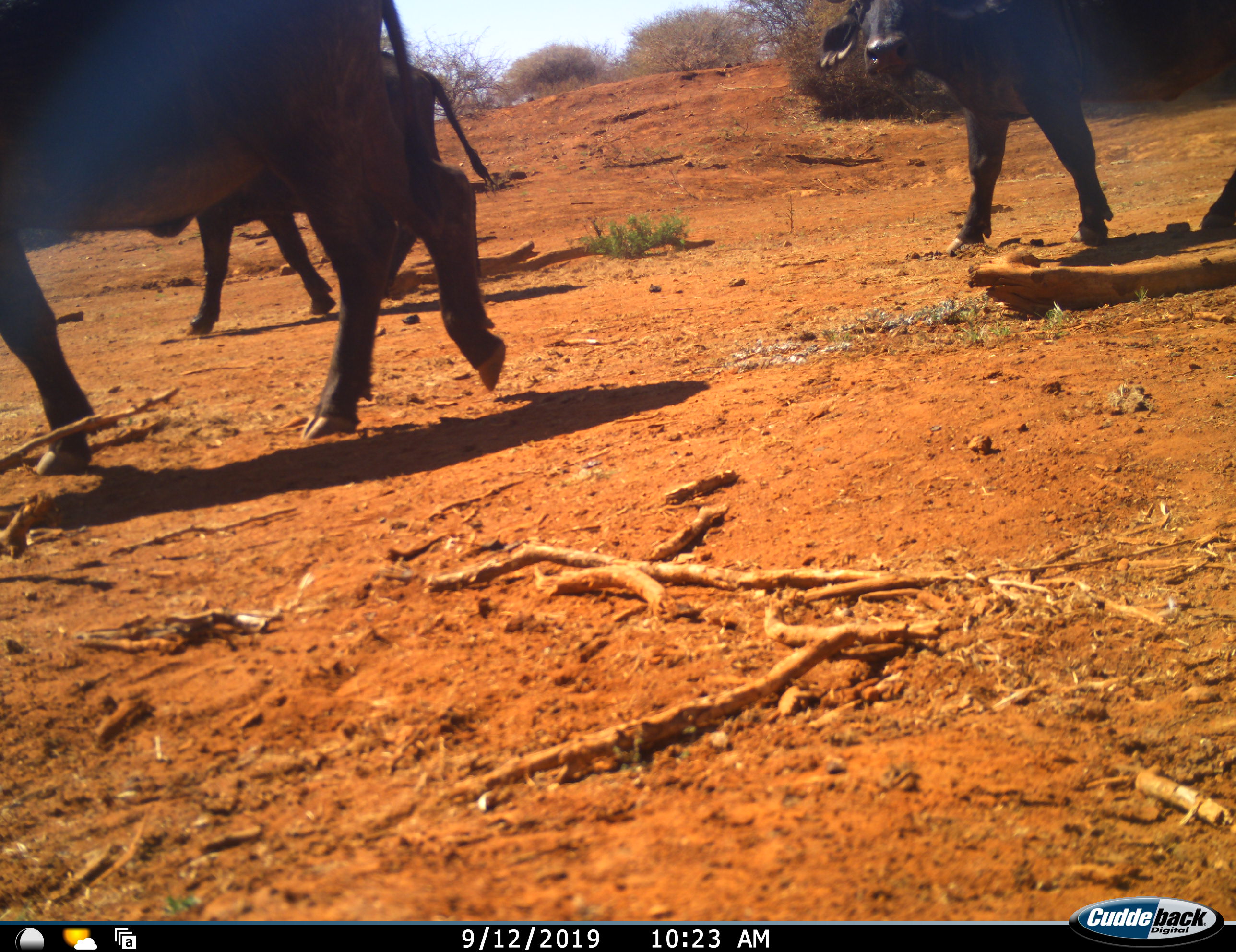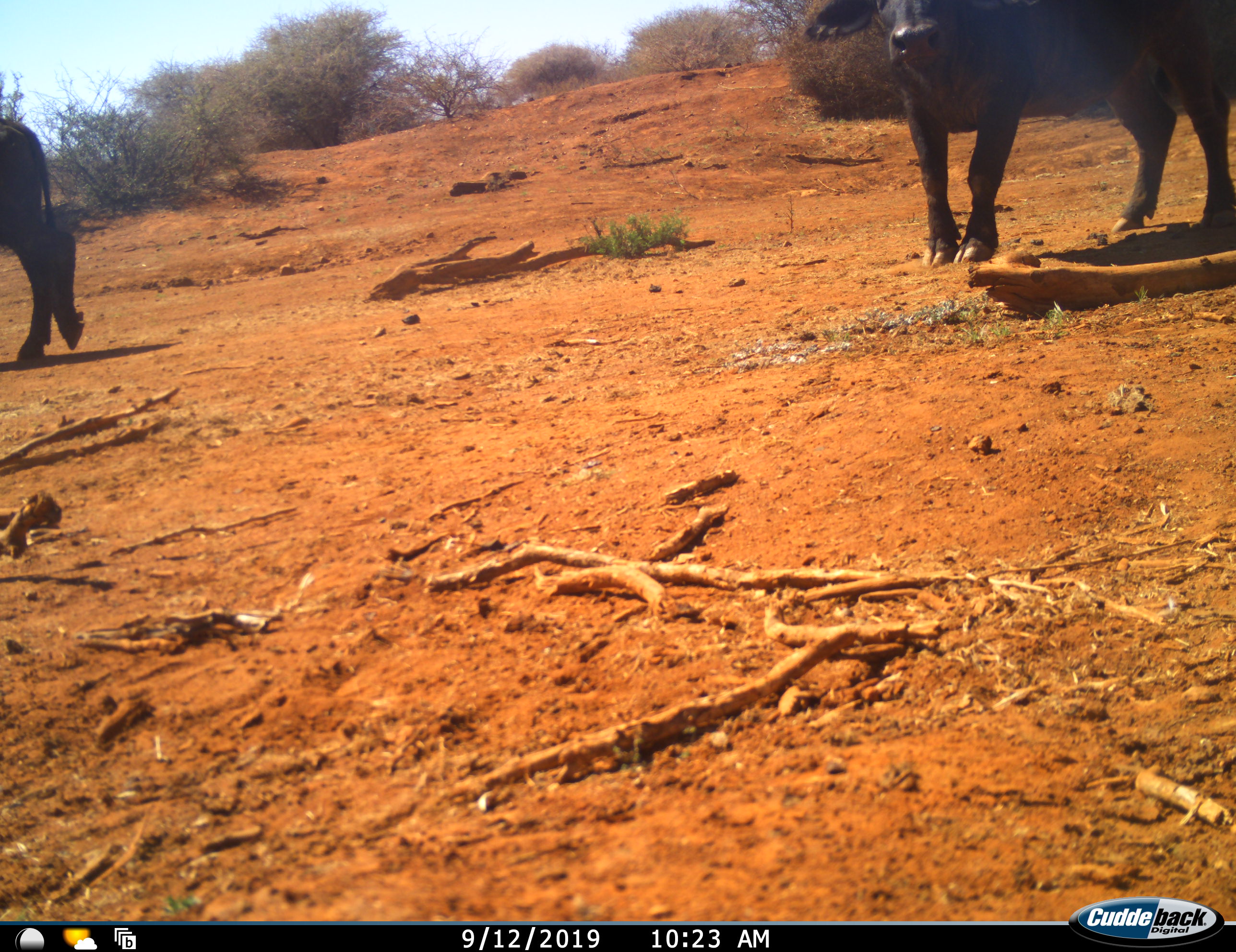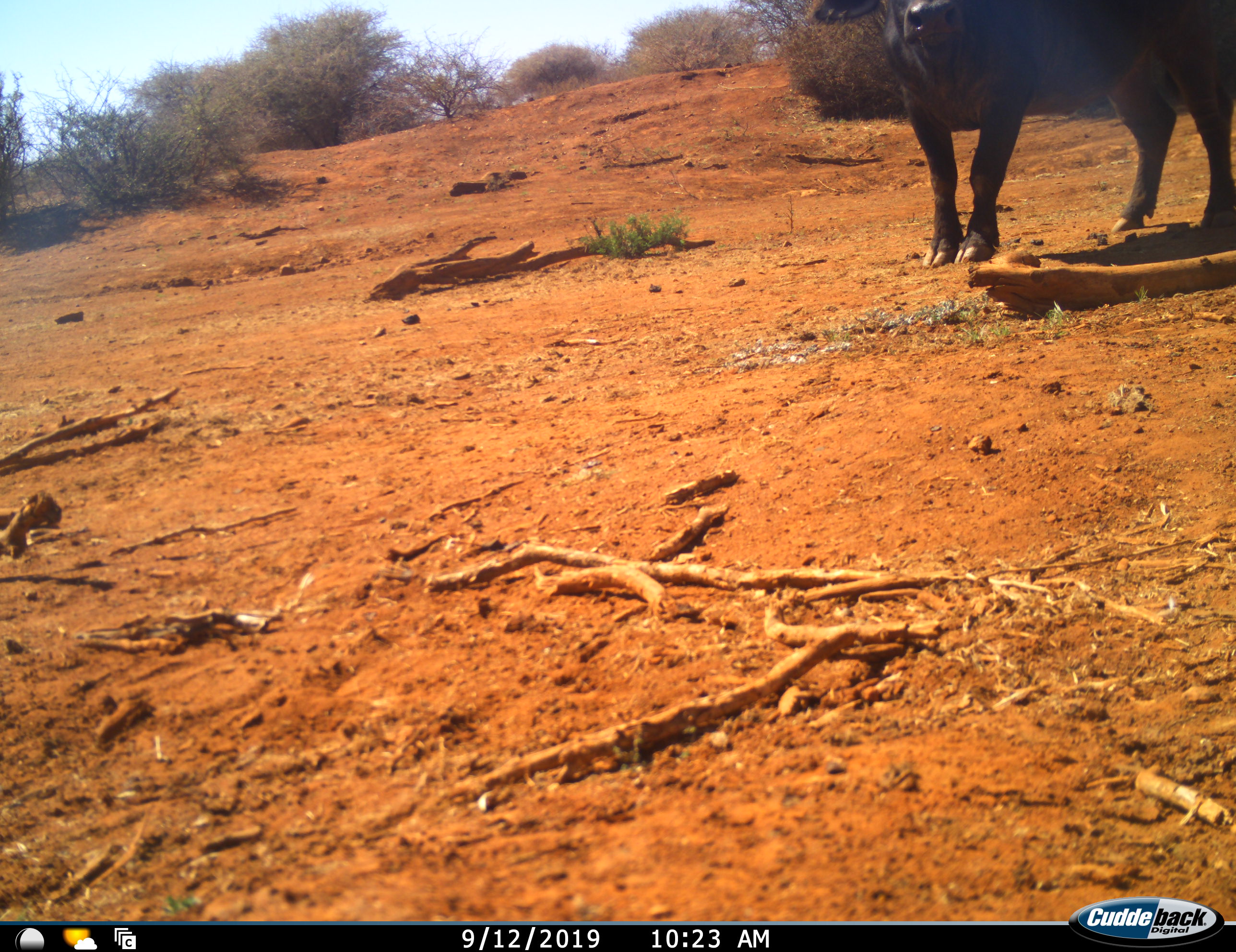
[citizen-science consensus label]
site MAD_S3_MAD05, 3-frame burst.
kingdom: Animalia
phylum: Chordata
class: Mammalia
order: Artiodactyla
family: Bovidae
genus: Syncerus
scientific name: Syncerus caffer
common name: african buffalo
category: buffalo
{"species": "buffalo (african buffalo) (Syncerus caffer)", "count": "3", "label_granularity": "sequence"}